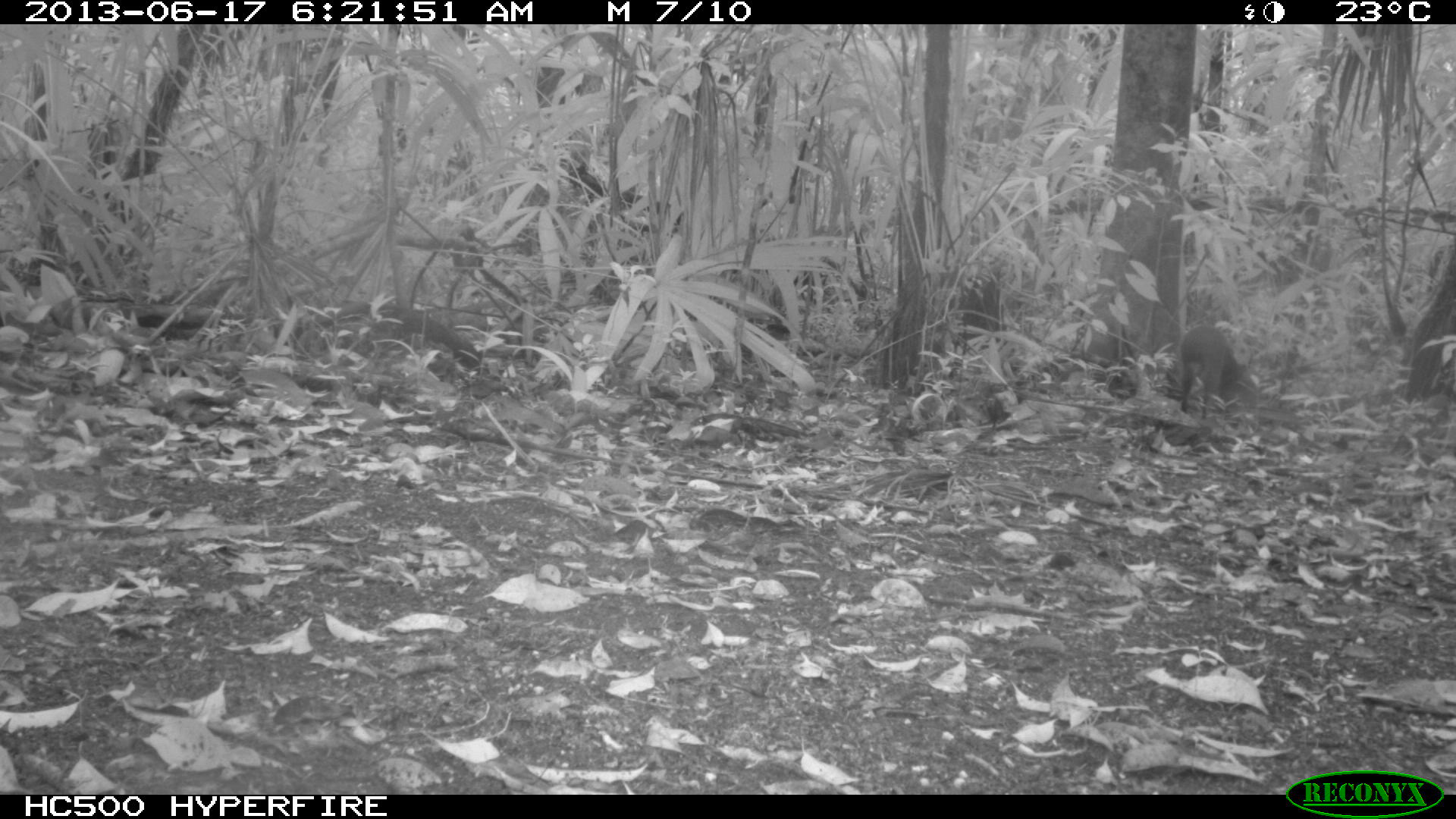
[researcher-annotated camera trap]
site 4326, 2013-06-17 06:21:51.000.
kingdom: Animalia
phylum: Chordata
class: Mammalia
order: Rodentia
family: Dasyproctidae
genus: Dasyprocta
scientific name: Dasyprocta punctata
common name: central american agouti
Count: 1.